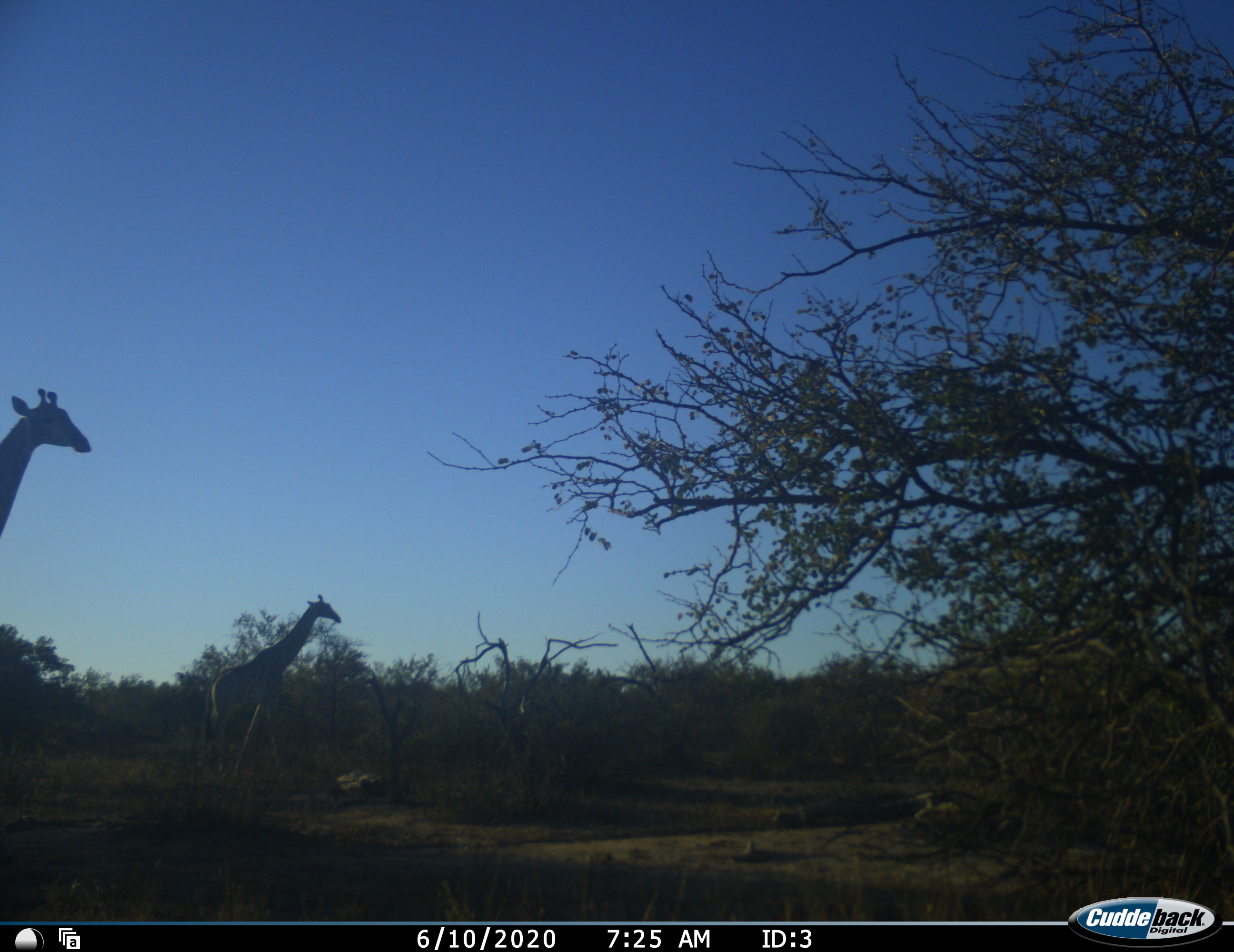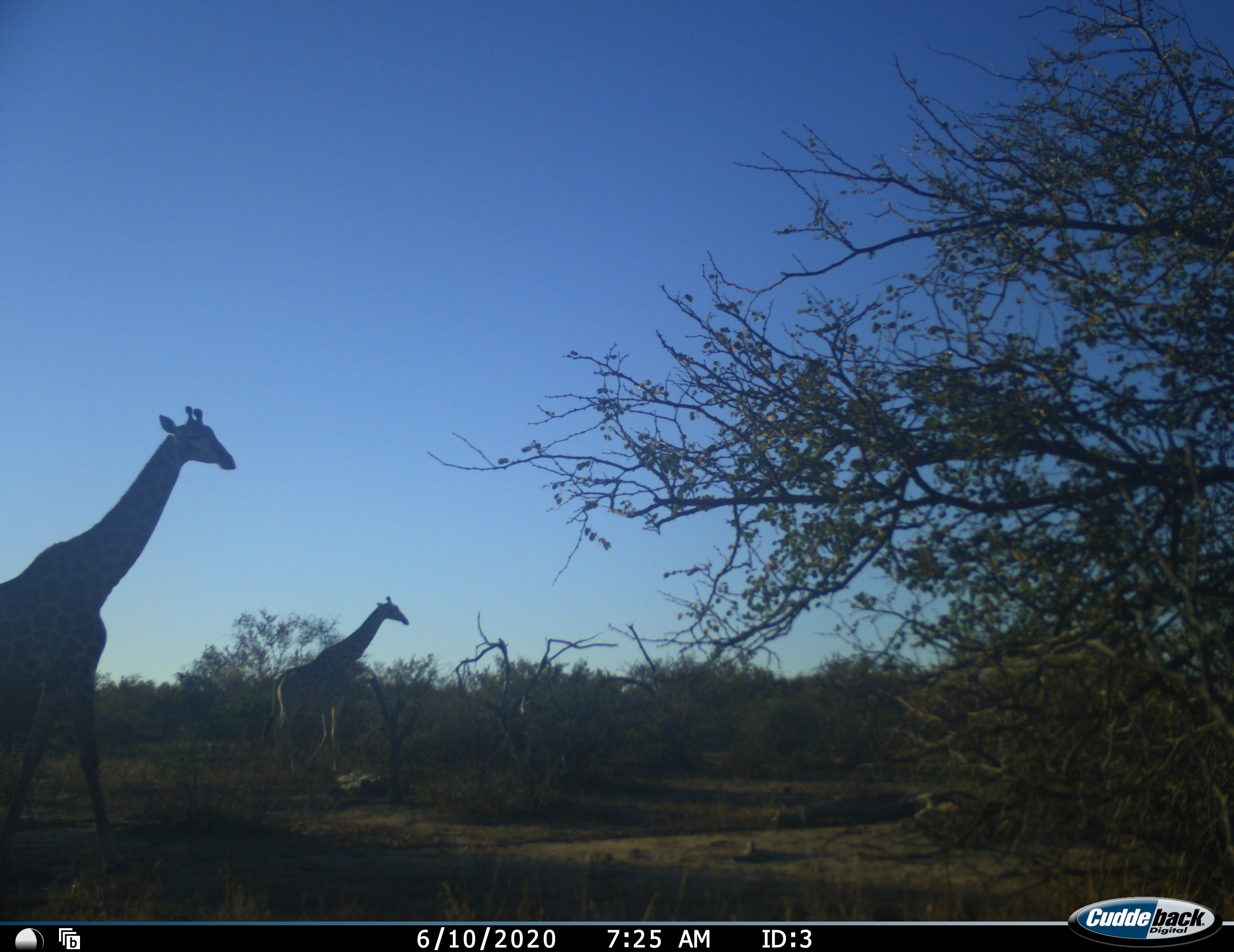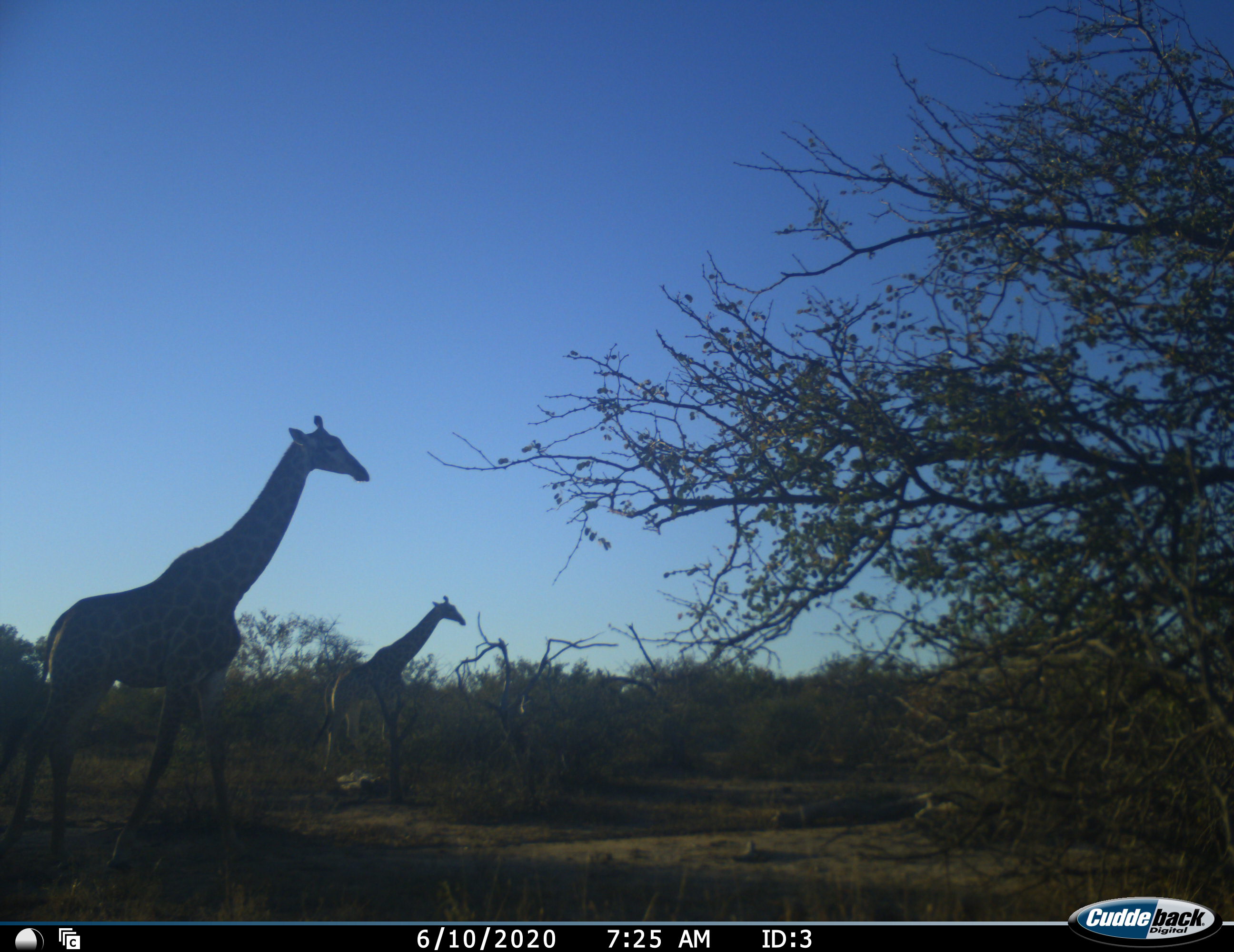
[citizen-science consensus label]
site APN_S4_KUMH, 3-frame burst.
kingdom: Animalia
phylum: Chordata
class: Mammalia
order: Artiodactyla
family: Giraffidae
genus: Giraffa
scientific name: Giraffa camelopardalis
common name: giraffe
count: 2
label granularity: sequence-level